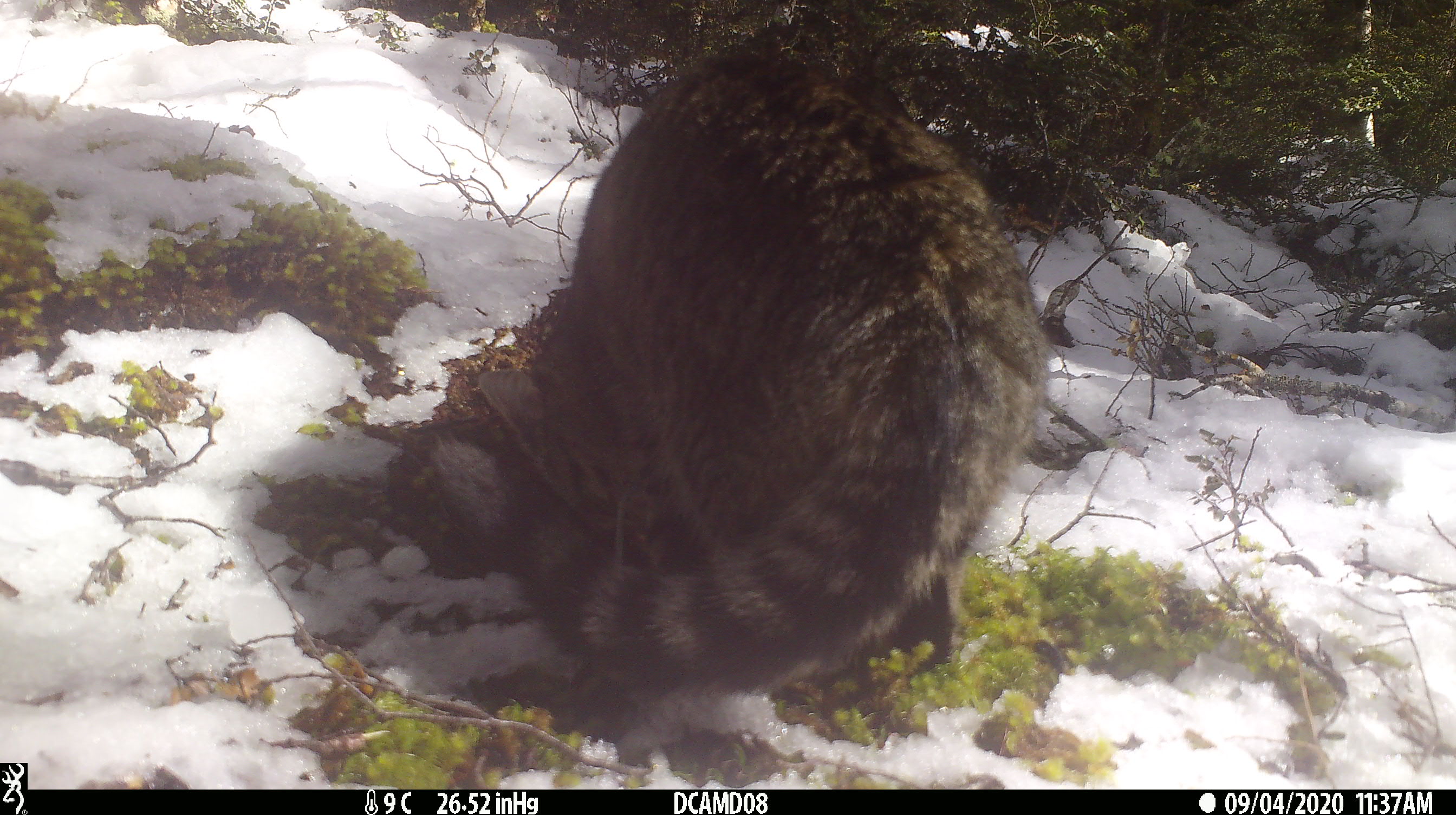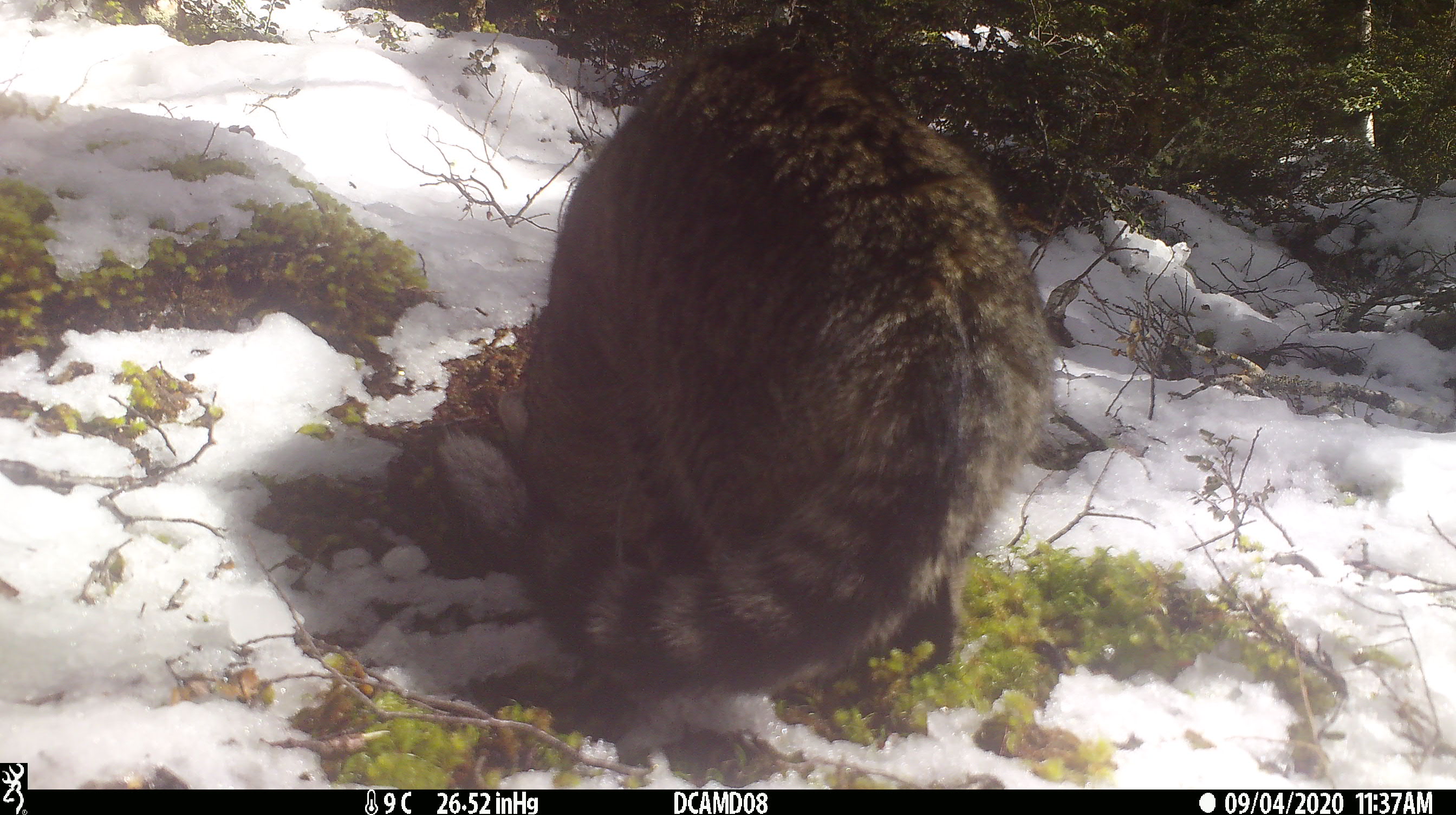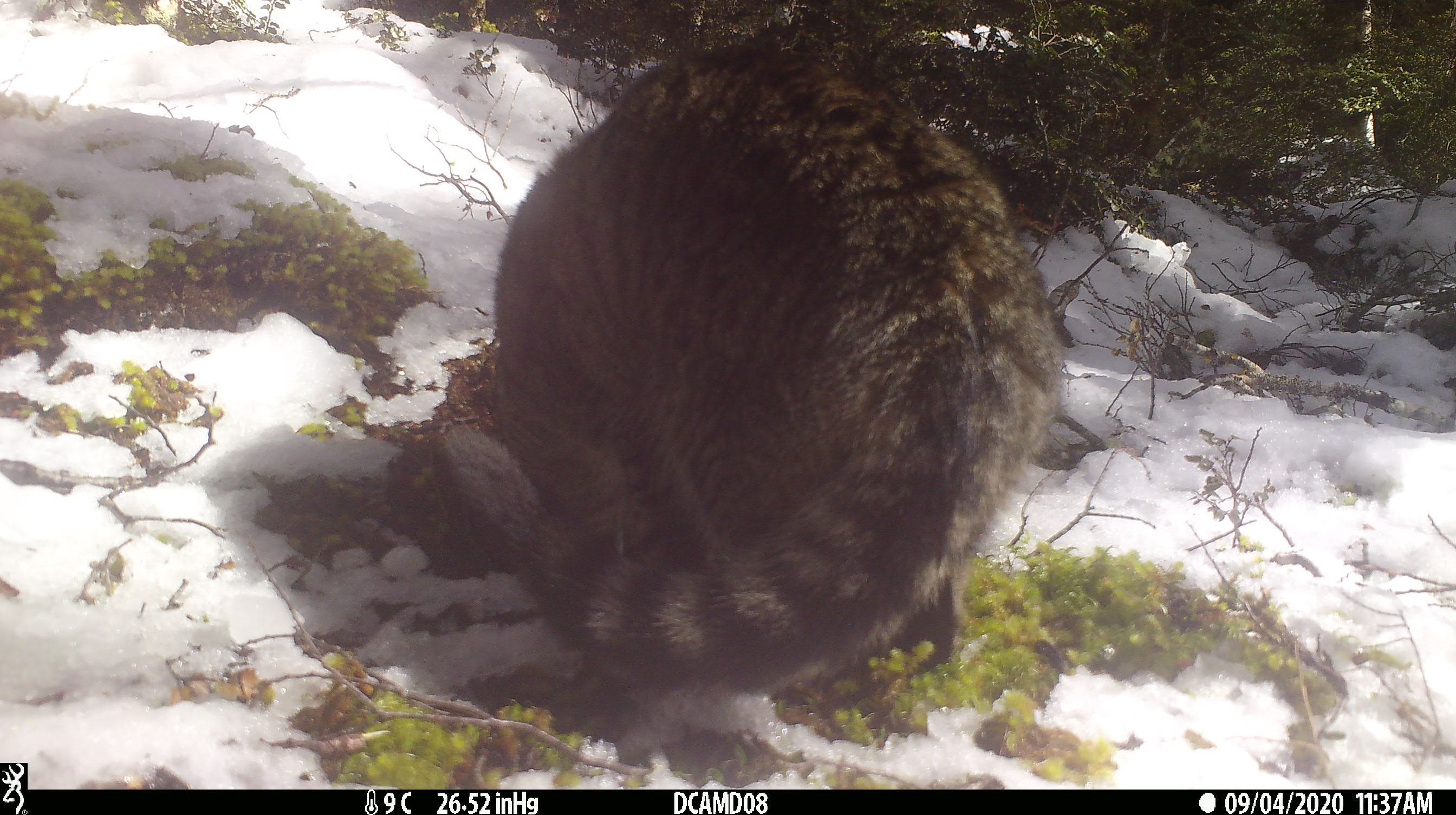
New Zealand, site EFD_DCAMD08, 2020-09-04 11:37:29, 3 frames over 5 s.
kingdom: Animalia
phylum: Chordata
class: Mammalia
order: Carnivora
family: Felidae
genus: Felis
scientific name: Felis catus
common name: domestic cat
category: cat